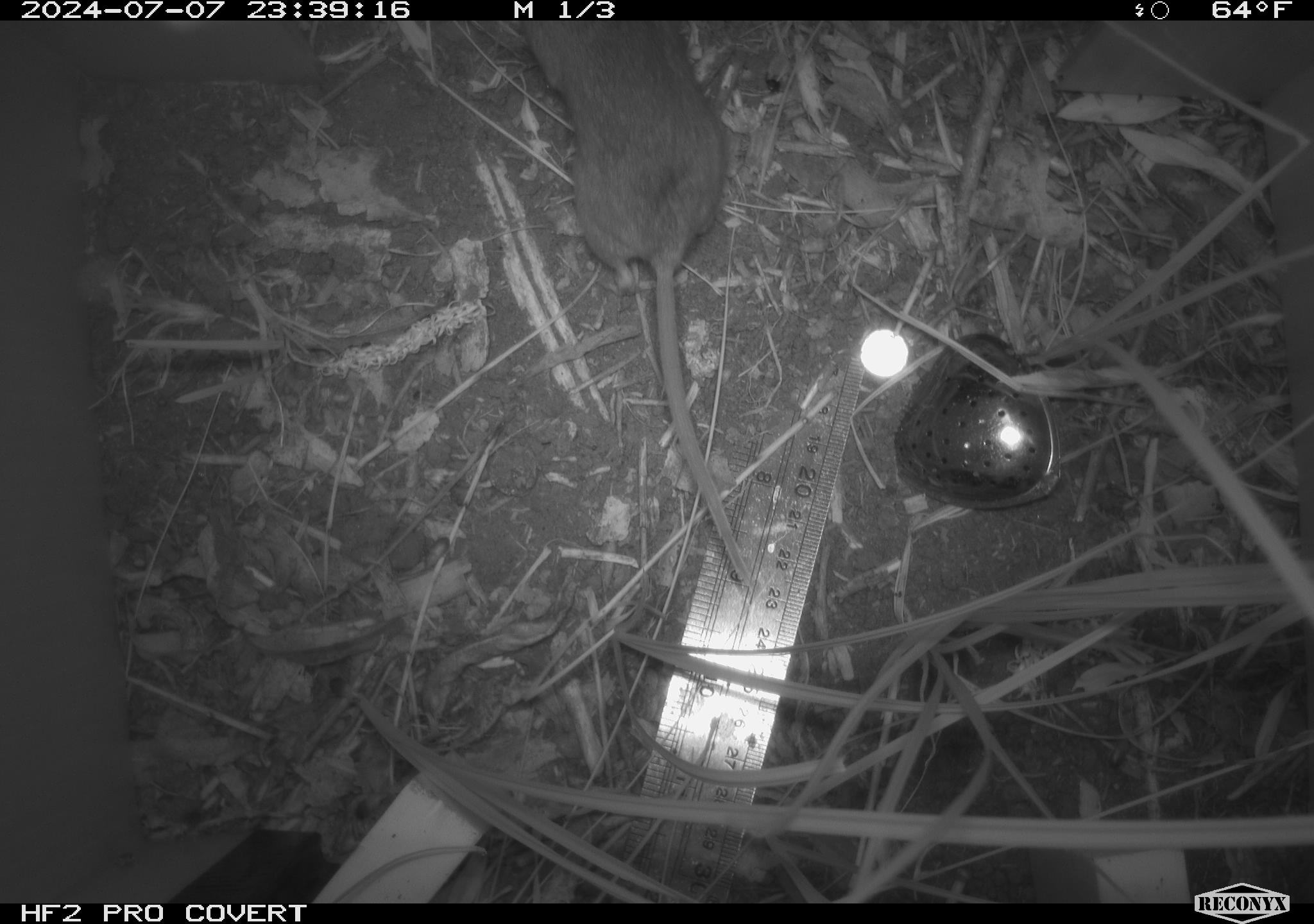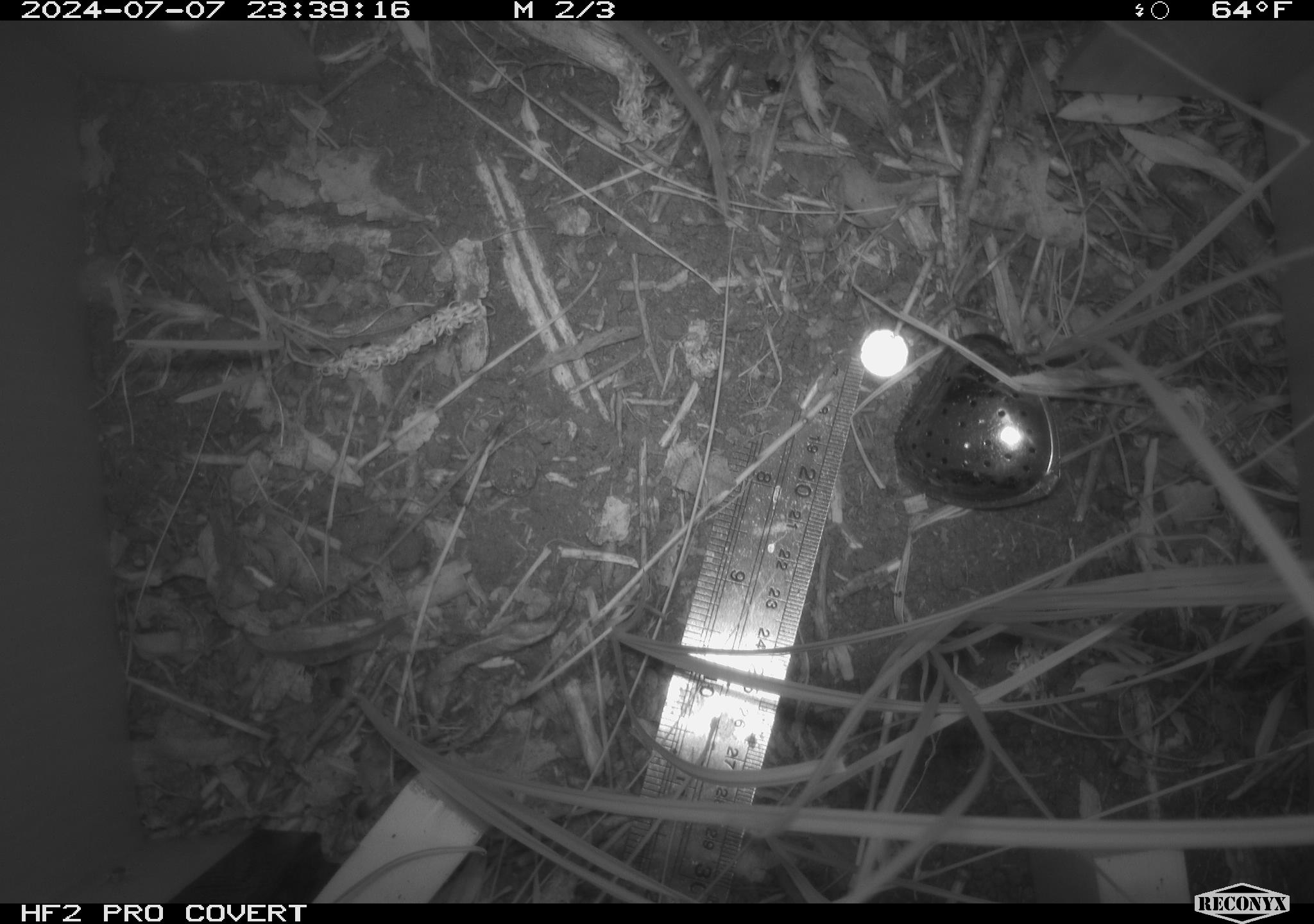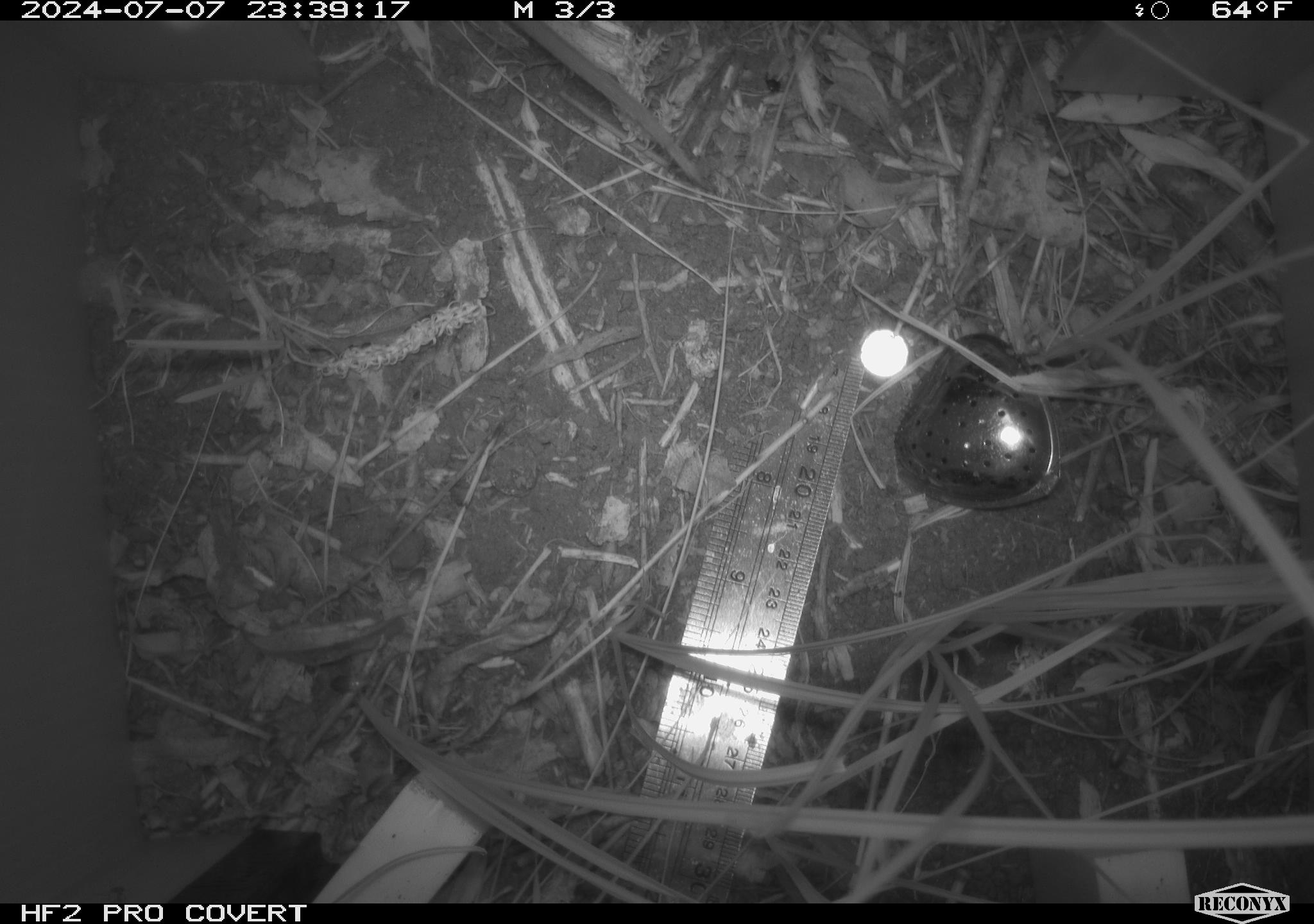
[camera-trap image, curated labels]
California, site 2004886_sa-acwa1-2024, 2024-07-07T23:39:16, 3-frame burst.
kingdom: Animalia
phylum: Chordata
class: Mammalia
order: Rodentia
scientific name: Rodentia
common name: mouse species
Mouse species (Rodentia).